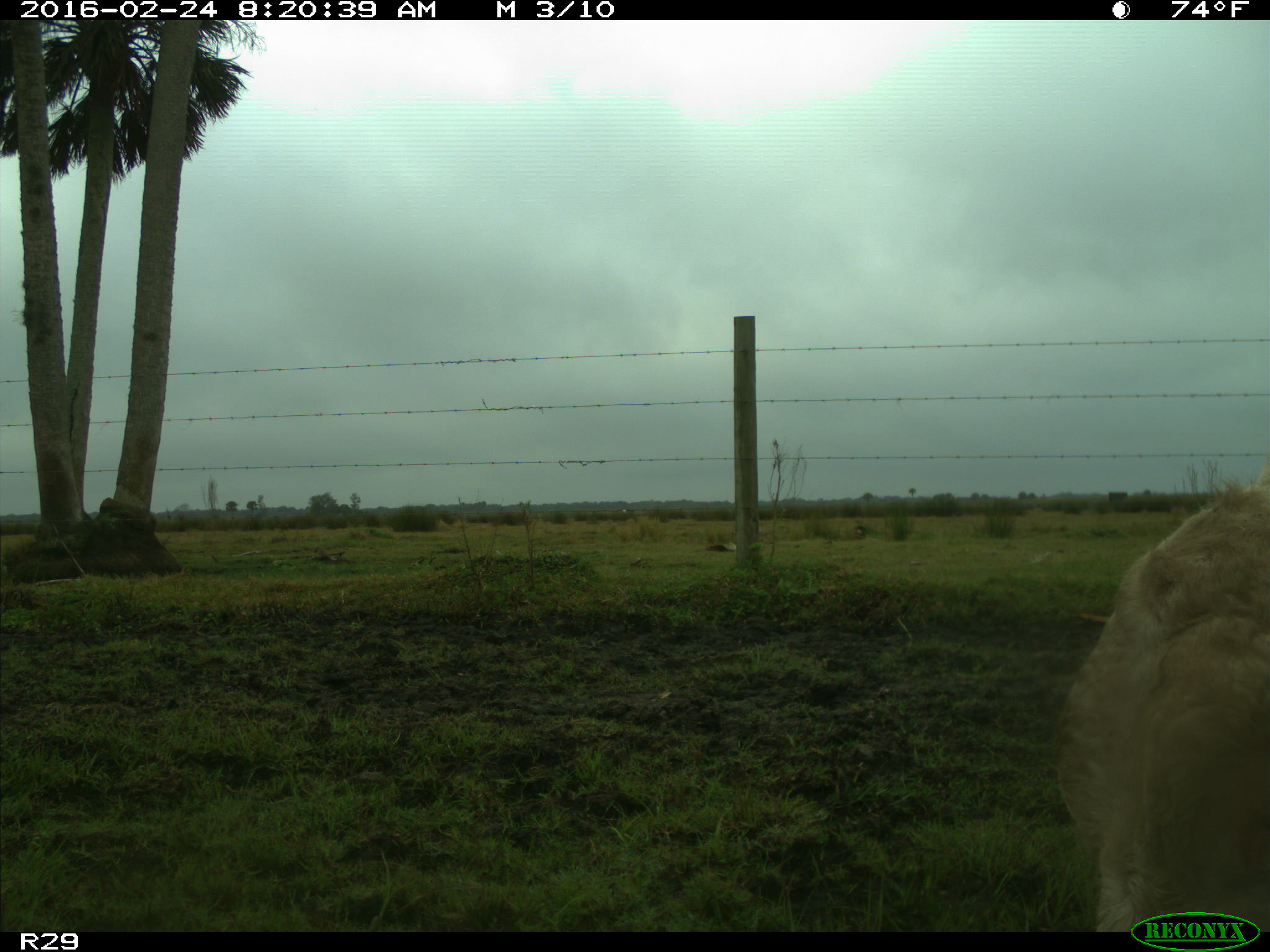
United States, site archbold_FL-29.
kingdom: Animalia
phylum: Chordata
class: Mammalia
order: Artiodactyla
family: Bovidae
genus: Bos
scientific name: Bos taurus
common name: domestic cow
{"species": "Bos taurus (domestic cow)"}